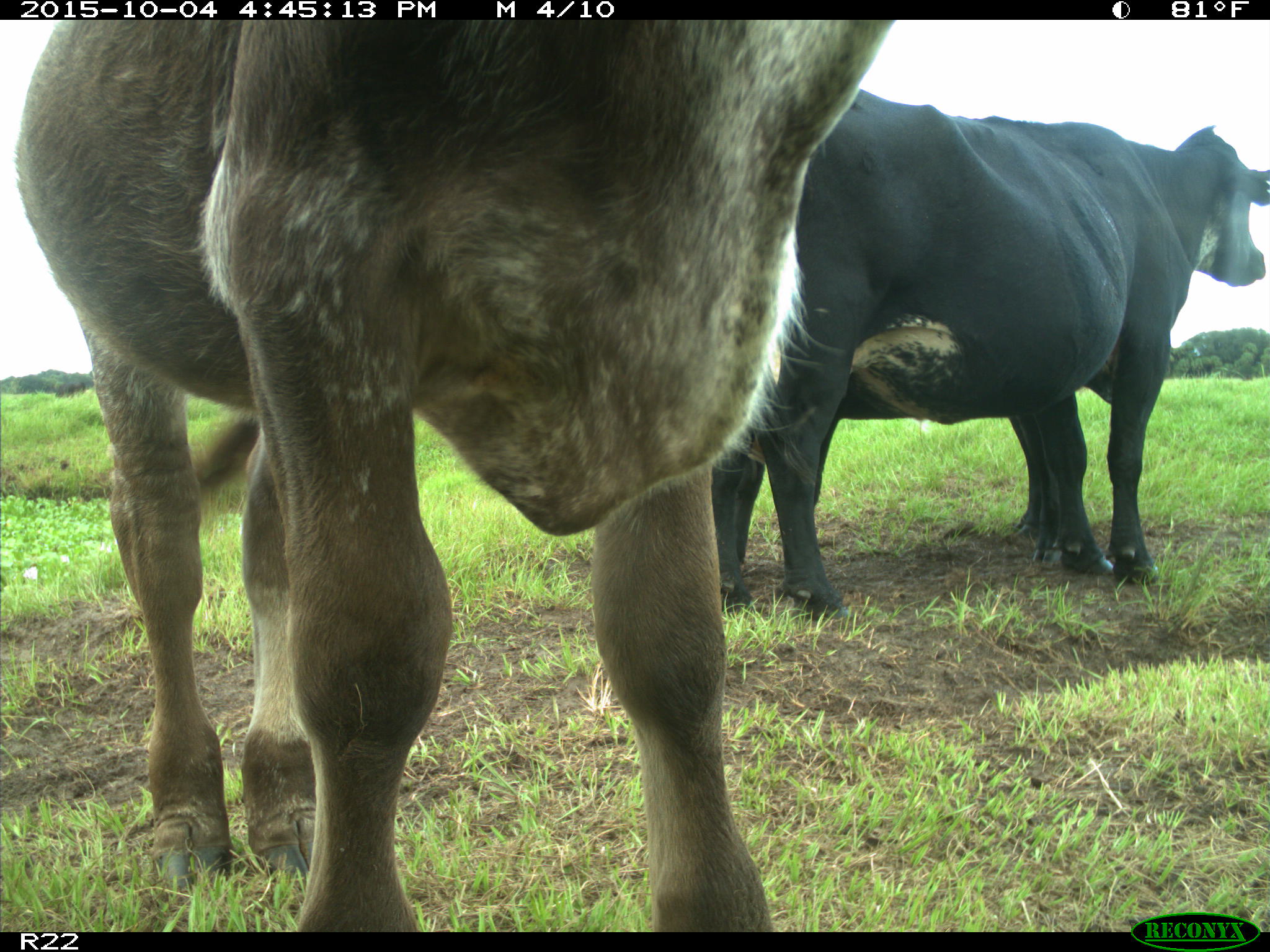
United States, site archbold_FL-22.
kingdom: Animalia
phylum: Chordata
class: Mammalia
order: Artiodactyla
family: Bovidae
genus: Bos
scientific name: Bos taurus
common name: domestic cow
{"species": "Bos taurus (domestic cow)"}